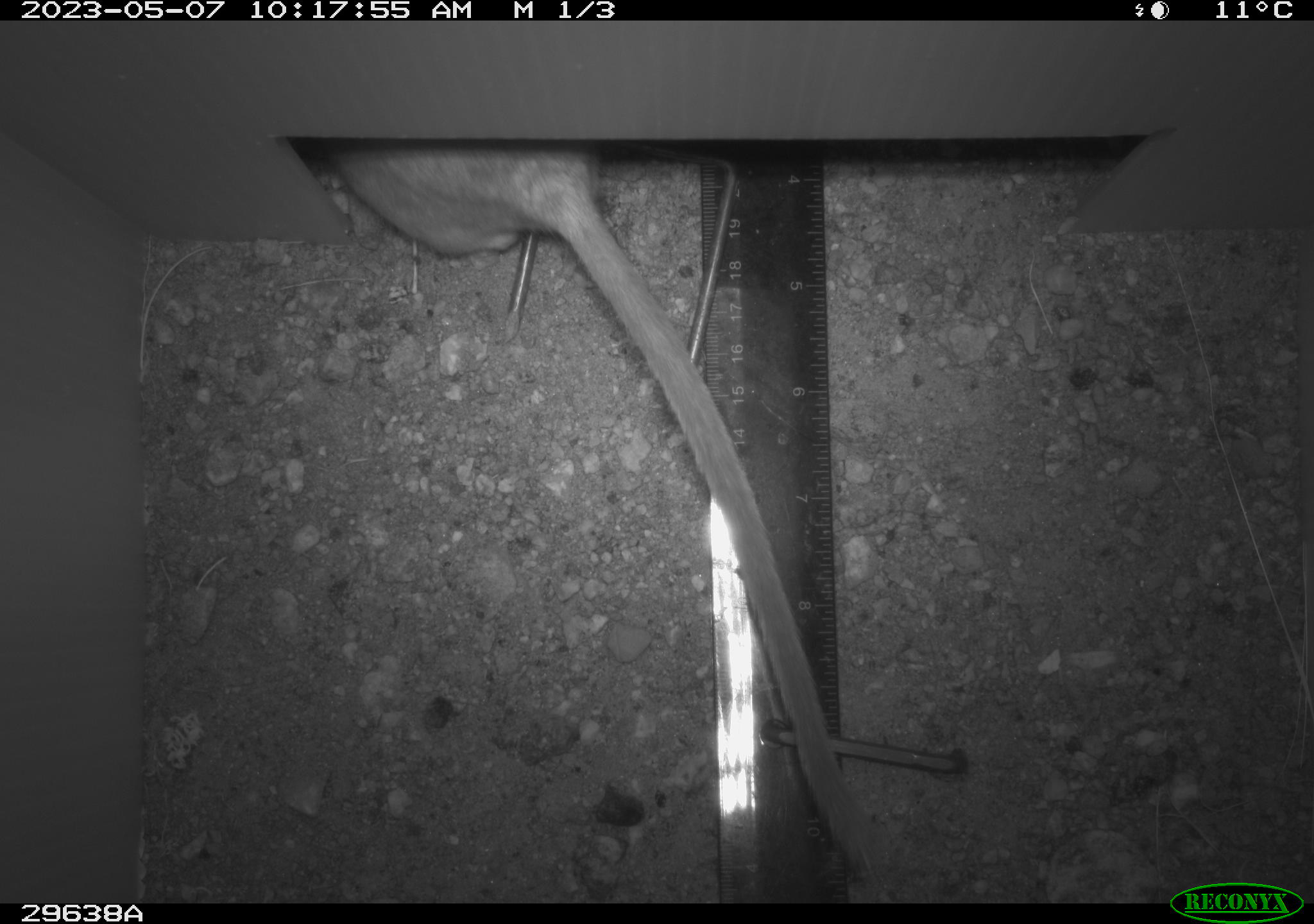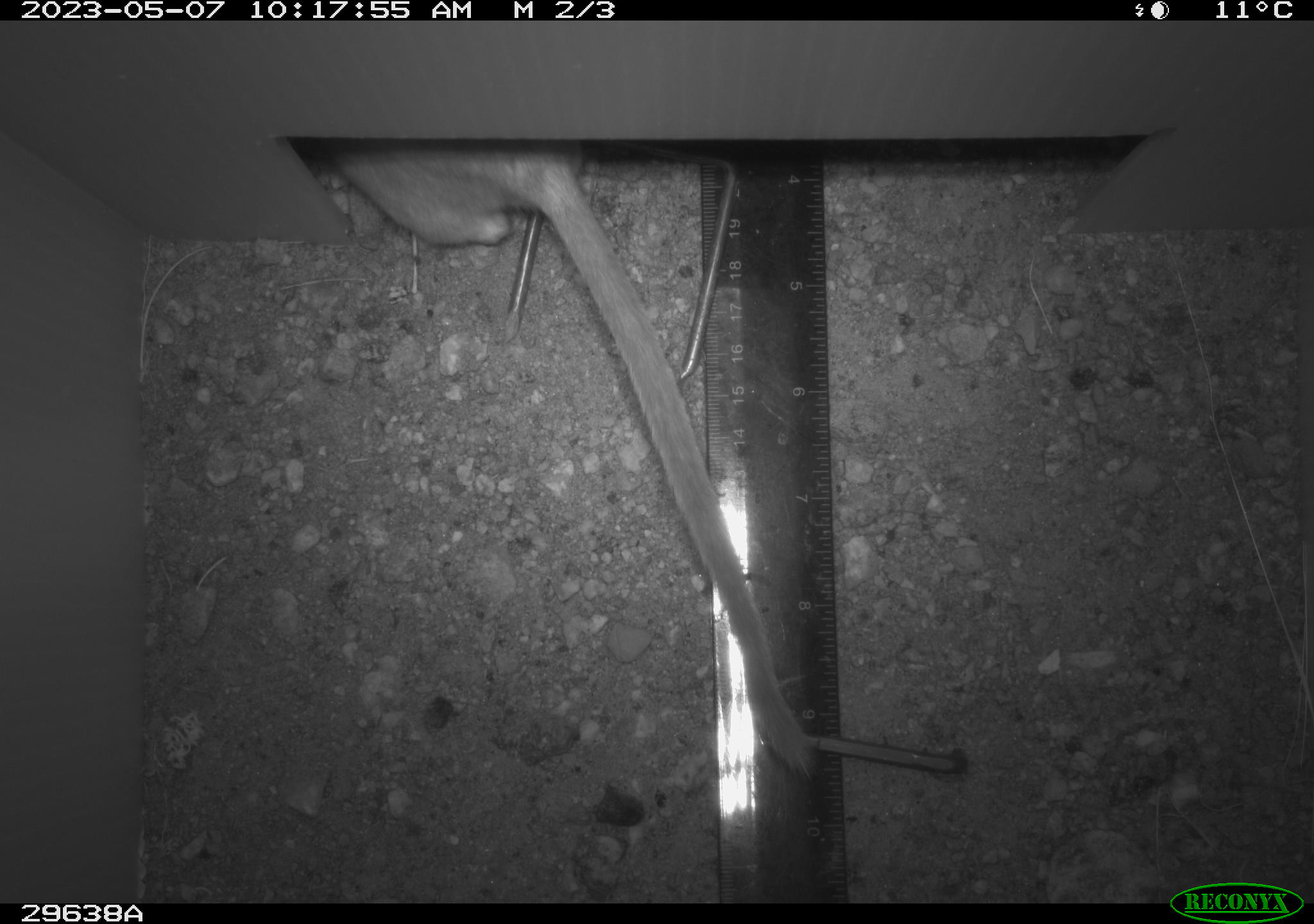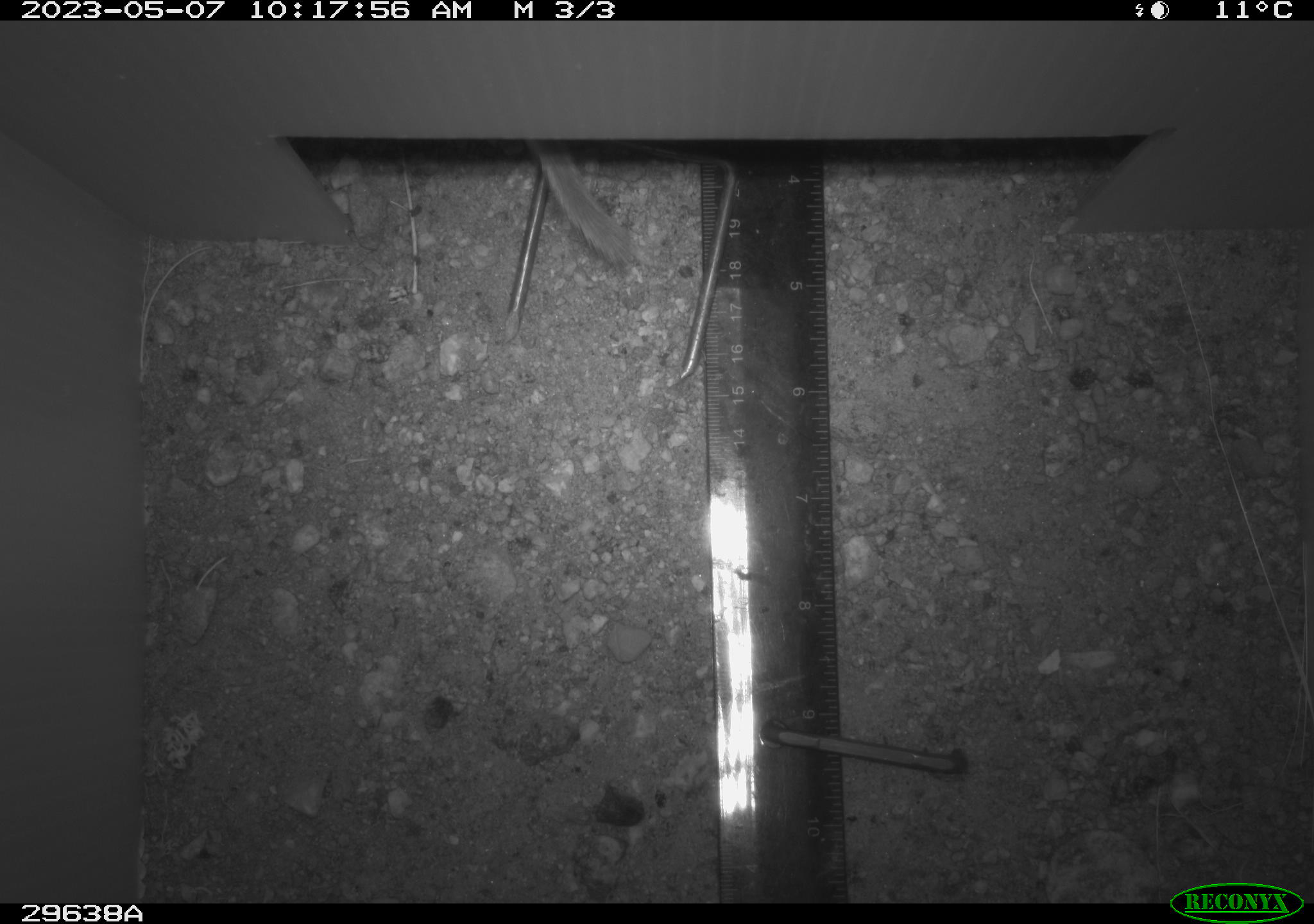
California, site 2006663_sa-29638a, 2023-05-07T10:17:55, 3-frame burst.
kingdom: Animalia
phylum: Chordata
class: Mammalia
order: Rodentia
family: Cricetidae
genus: Neotoma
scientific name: Neotoma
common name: pack rat or woodrat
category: neotoma species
Neotoma species (pack rat or woodrat) (Neotoma).